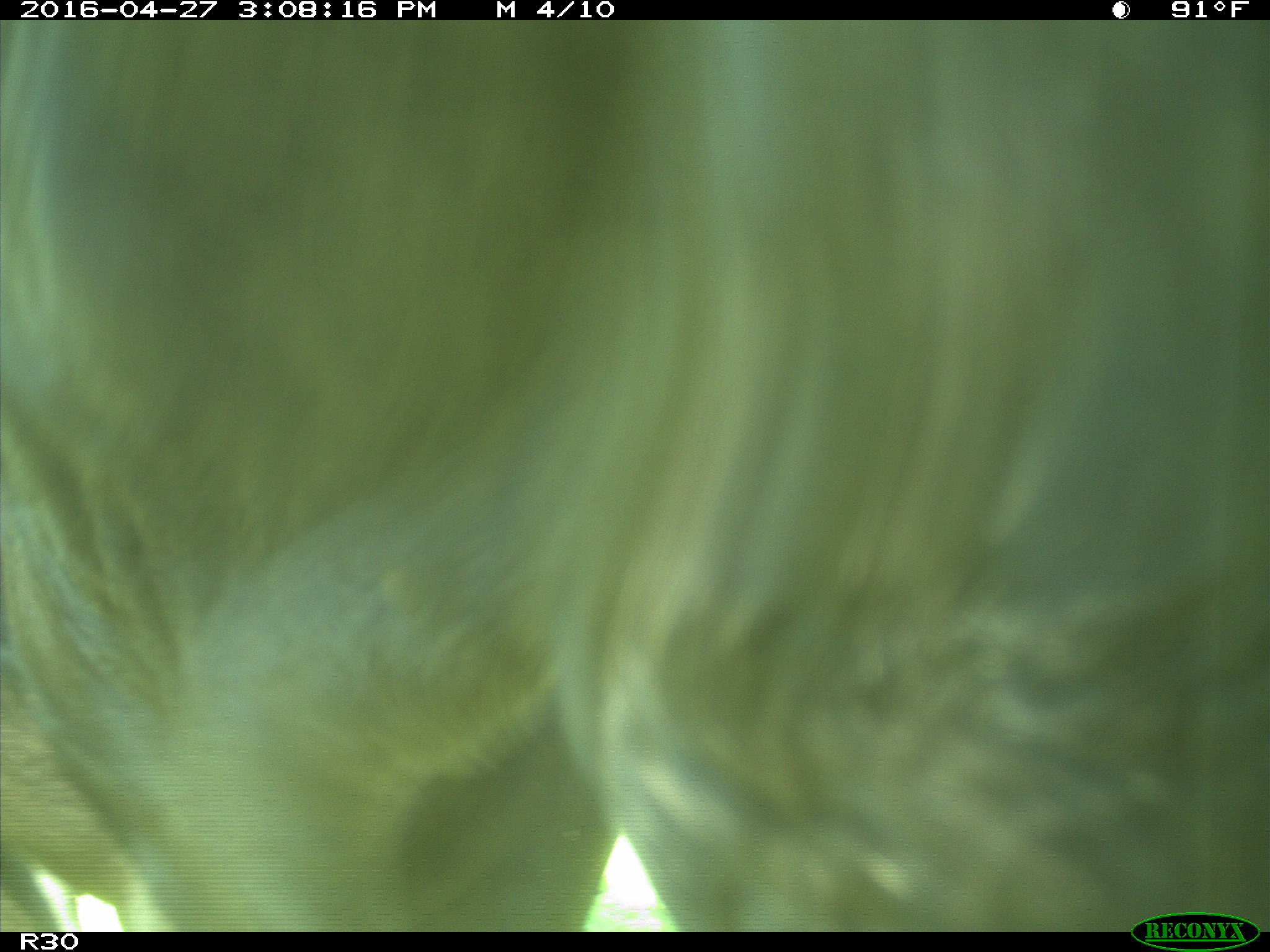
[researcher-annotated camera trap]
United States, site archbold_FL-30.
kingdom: Animalia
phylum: Chordata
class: Mammalia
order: Artiodactyla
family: Bovidae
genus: Bos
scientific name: Bos taurus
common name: domestic cow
Bos taurus (domestic cow).